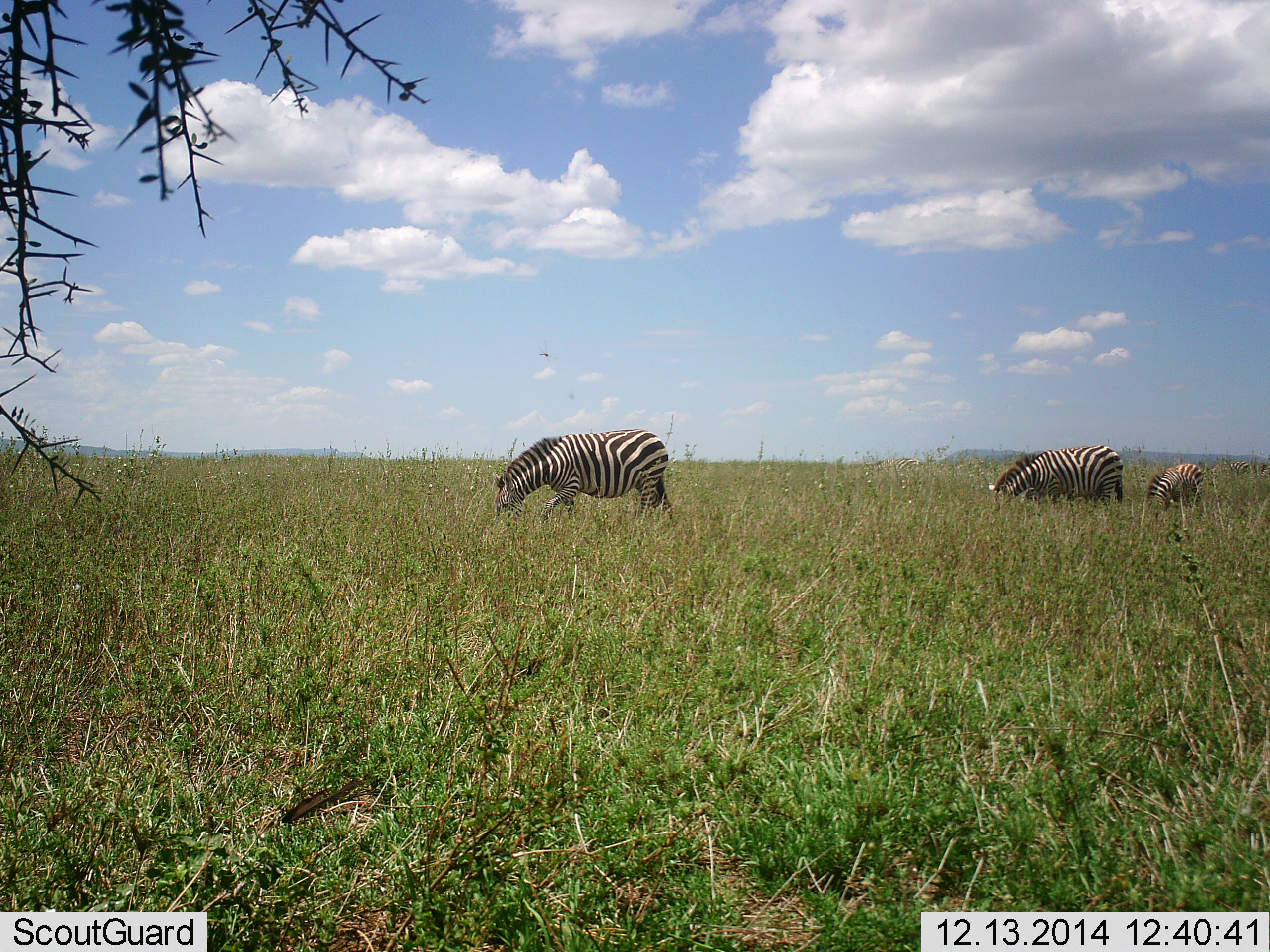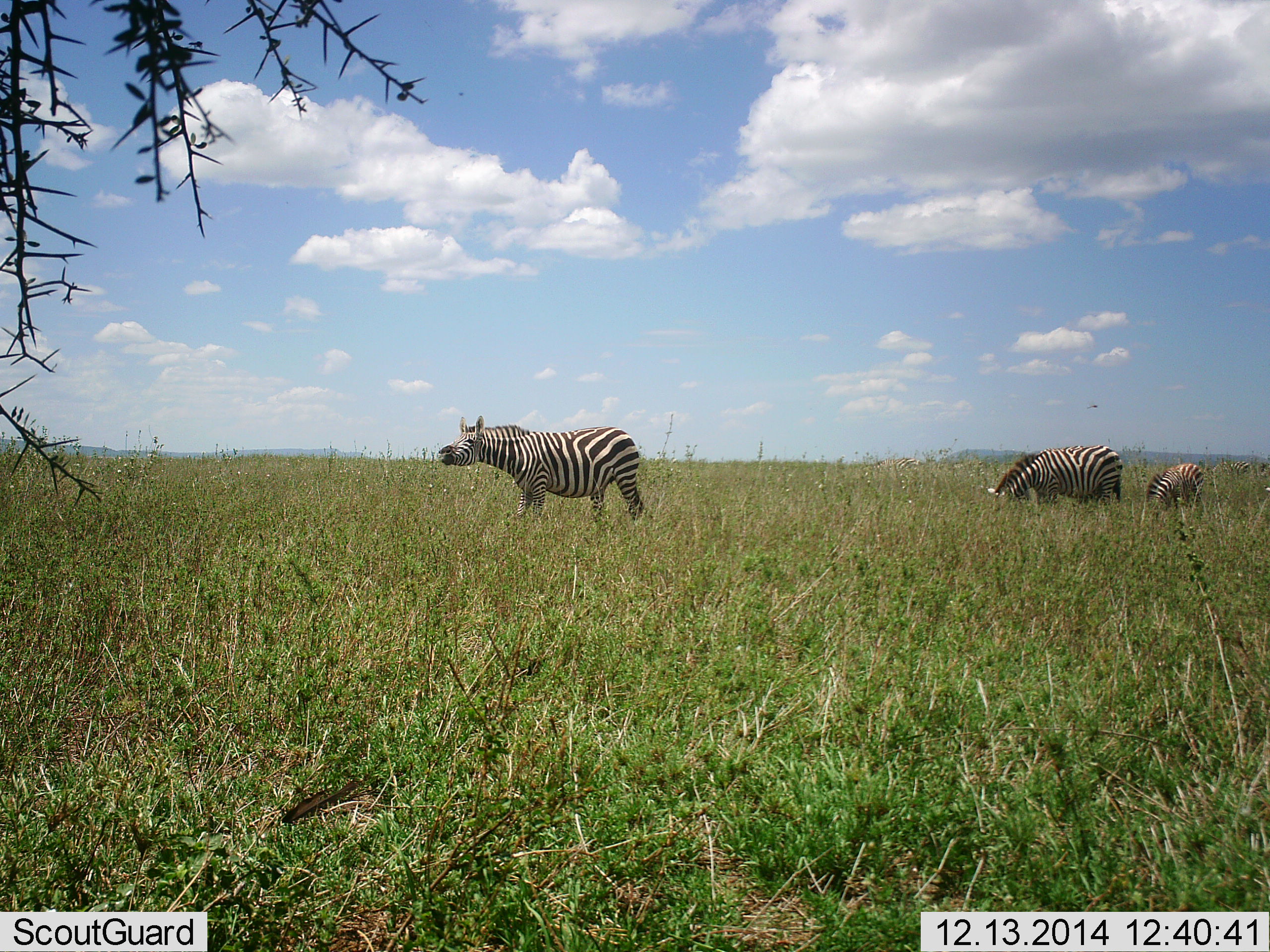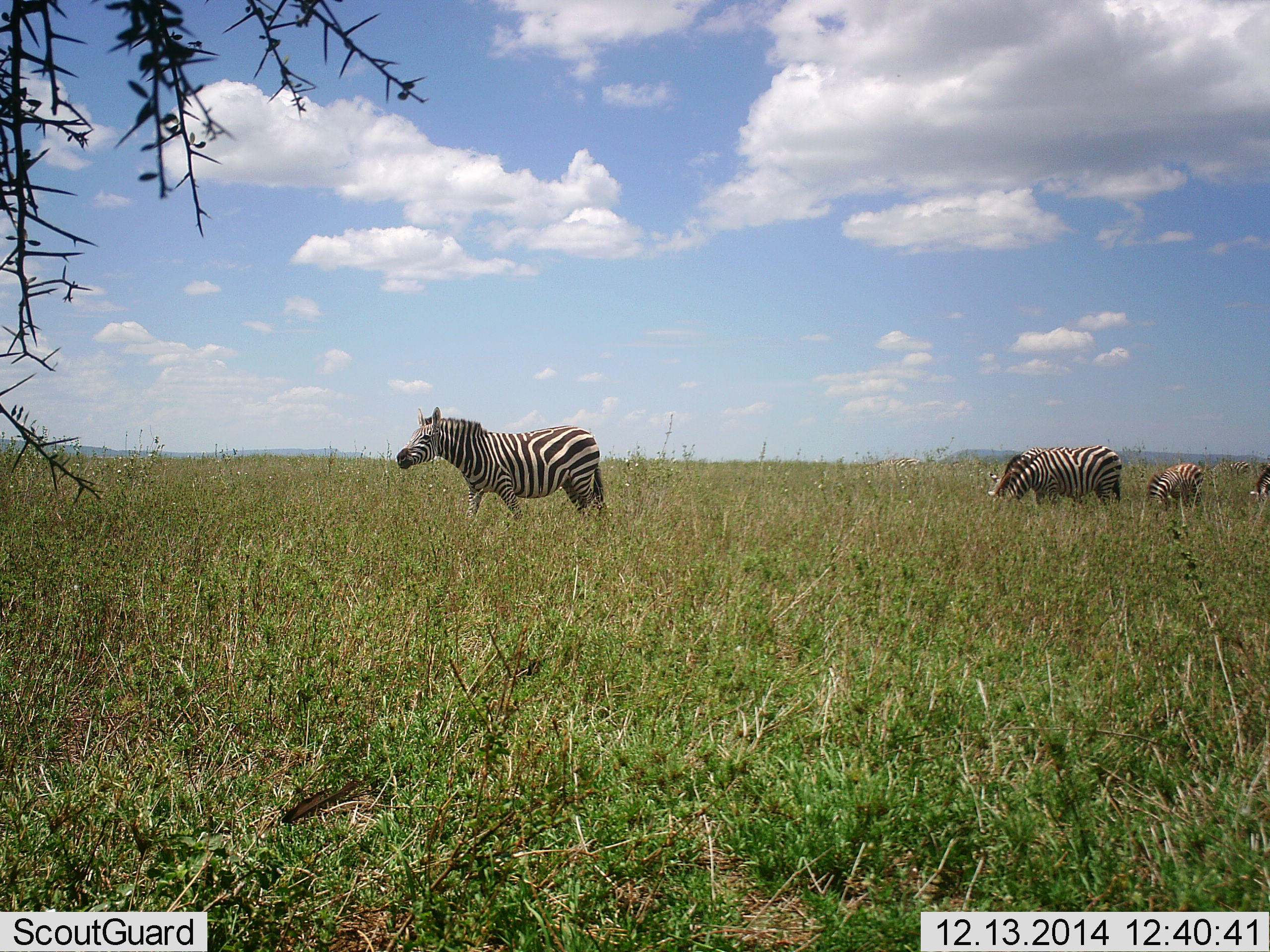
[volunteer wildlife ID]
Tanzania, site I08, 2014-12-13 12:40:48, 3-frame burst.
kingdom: Animalia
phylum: Chordata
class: Mammalia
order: Perissodactyla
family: Equidae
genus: Equus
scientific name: Equus quagga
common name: plains zebra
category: zebra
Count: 4.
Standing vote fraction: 36%.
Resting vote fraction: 9%.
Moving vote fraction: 55%.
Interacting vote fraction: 9%.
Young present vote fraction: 45%.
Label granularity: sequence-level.